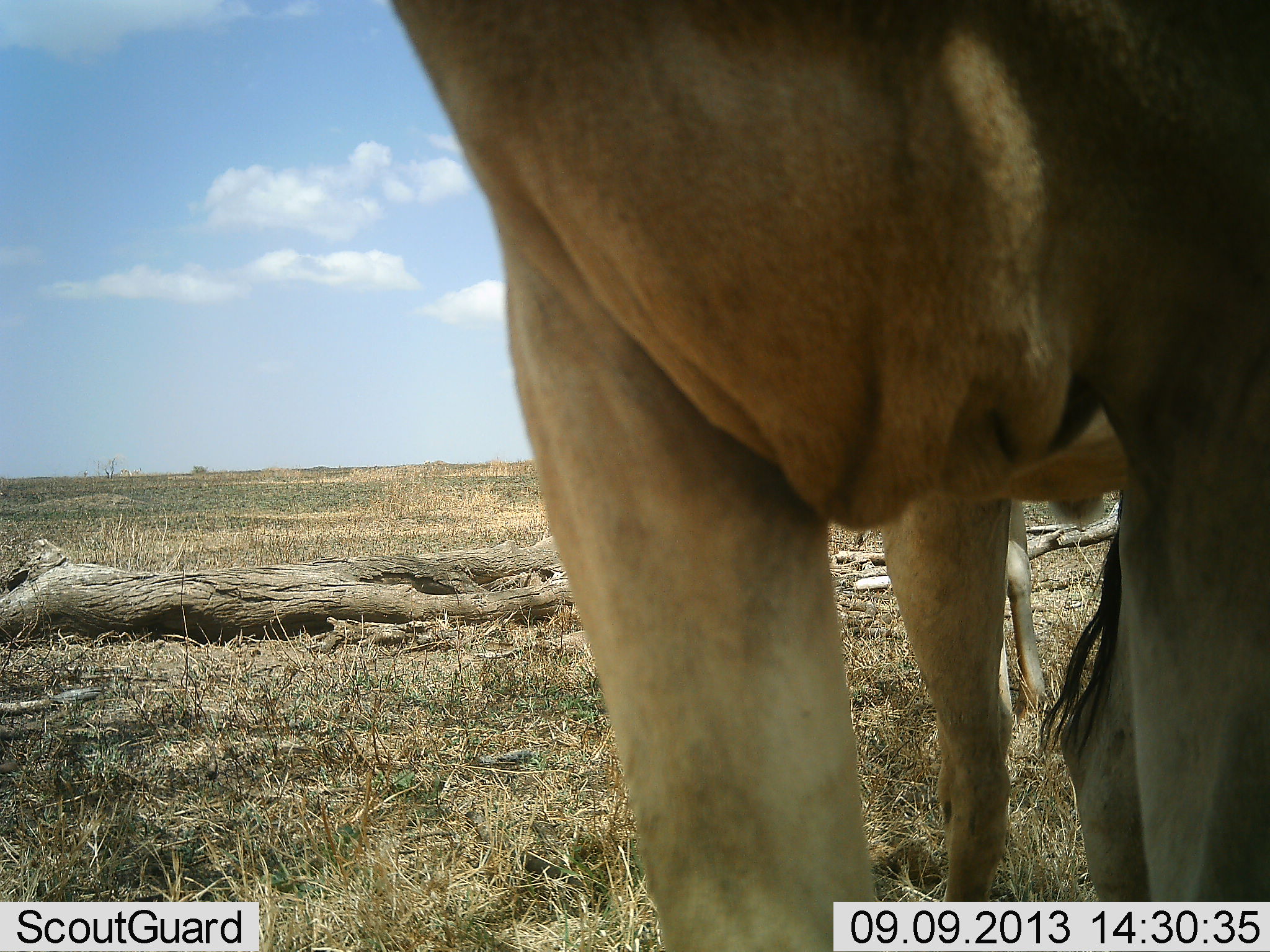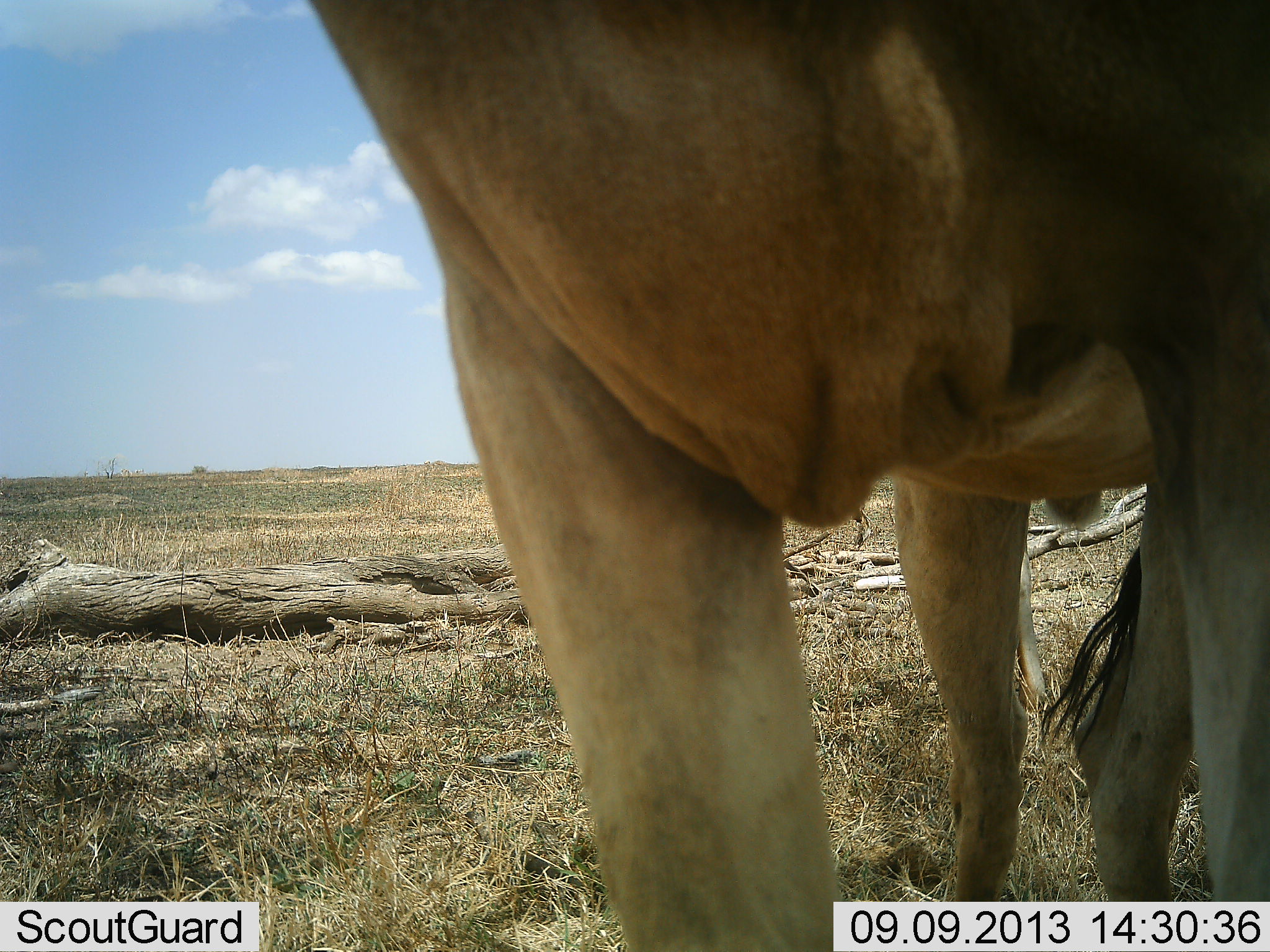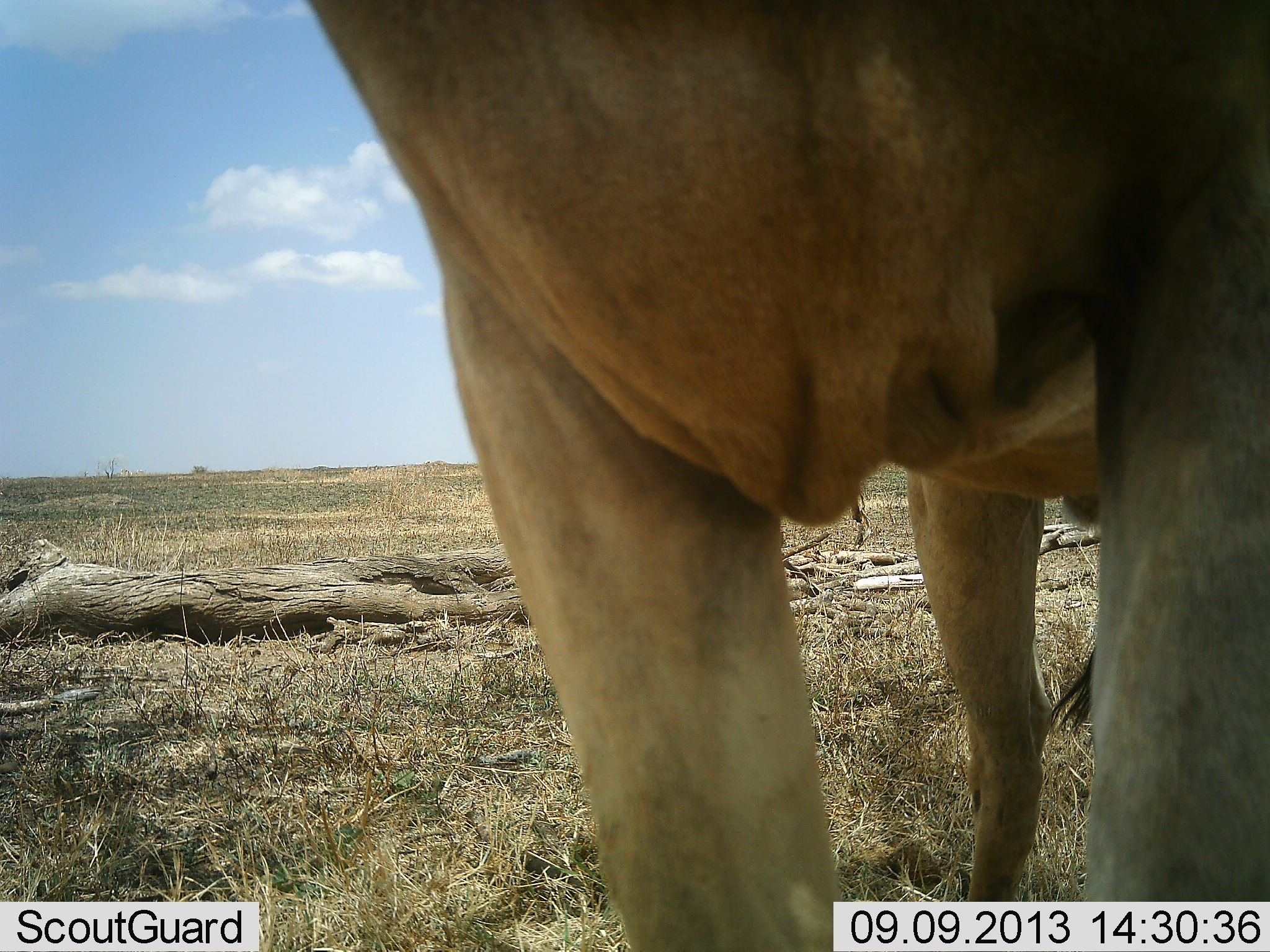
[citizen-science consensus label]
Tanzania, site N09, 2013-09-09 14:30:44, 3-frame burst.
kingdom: Animalia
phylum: Chordata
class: Mammalia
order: Artiodactyla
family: Bovidae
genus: Alcelaphus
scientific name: Alcelaphus buselaphus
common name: hartebeest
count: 1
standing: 100%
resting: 0%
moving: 0%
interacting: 0%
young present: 6%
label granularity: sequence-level